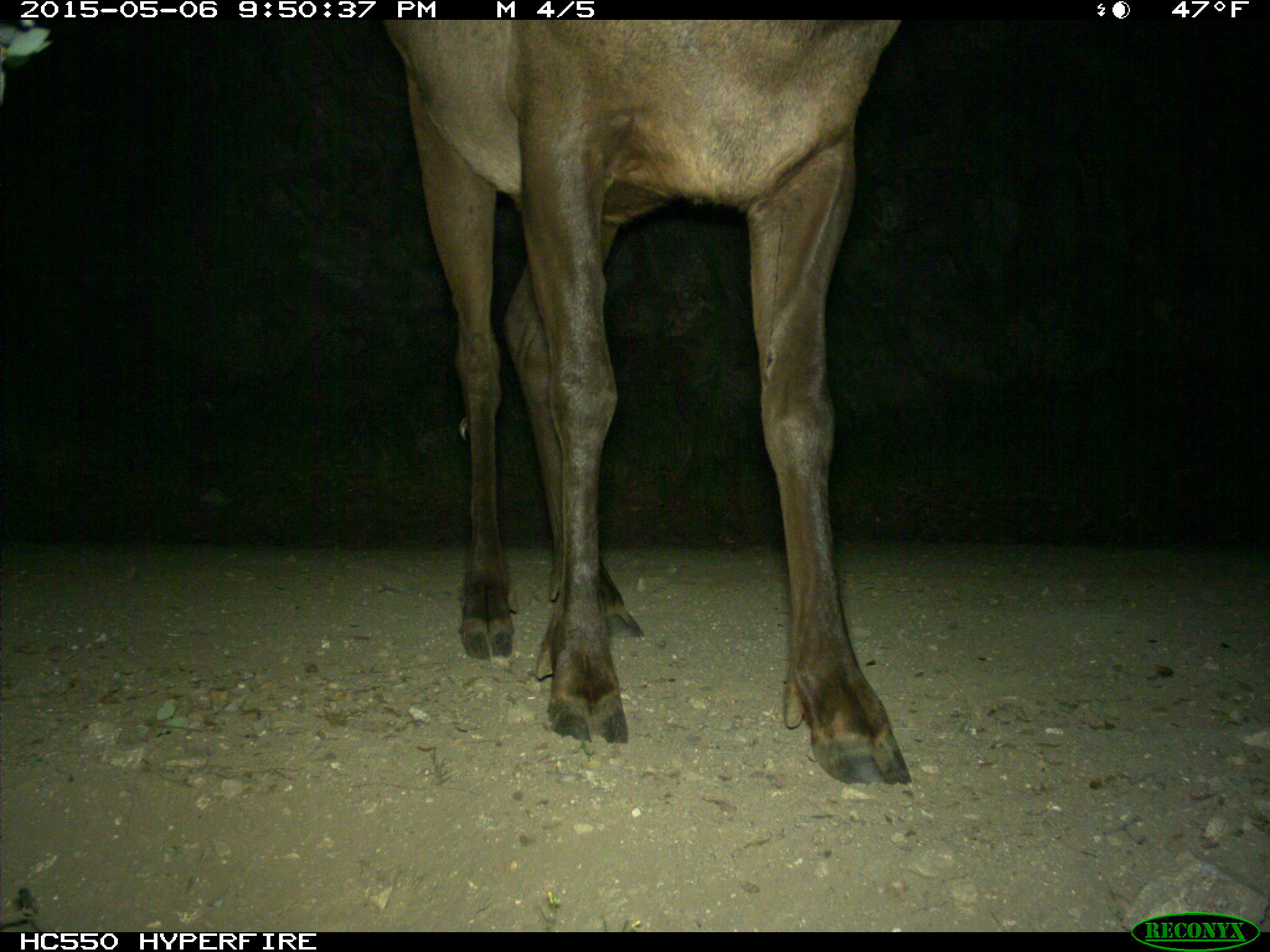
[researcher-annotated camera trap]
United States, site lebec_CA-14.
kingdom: Animalia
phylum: Chordata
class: Mammalia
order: Artiodactyla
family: Cervidae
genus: Cervus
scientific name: Cervus canadensis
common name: elk